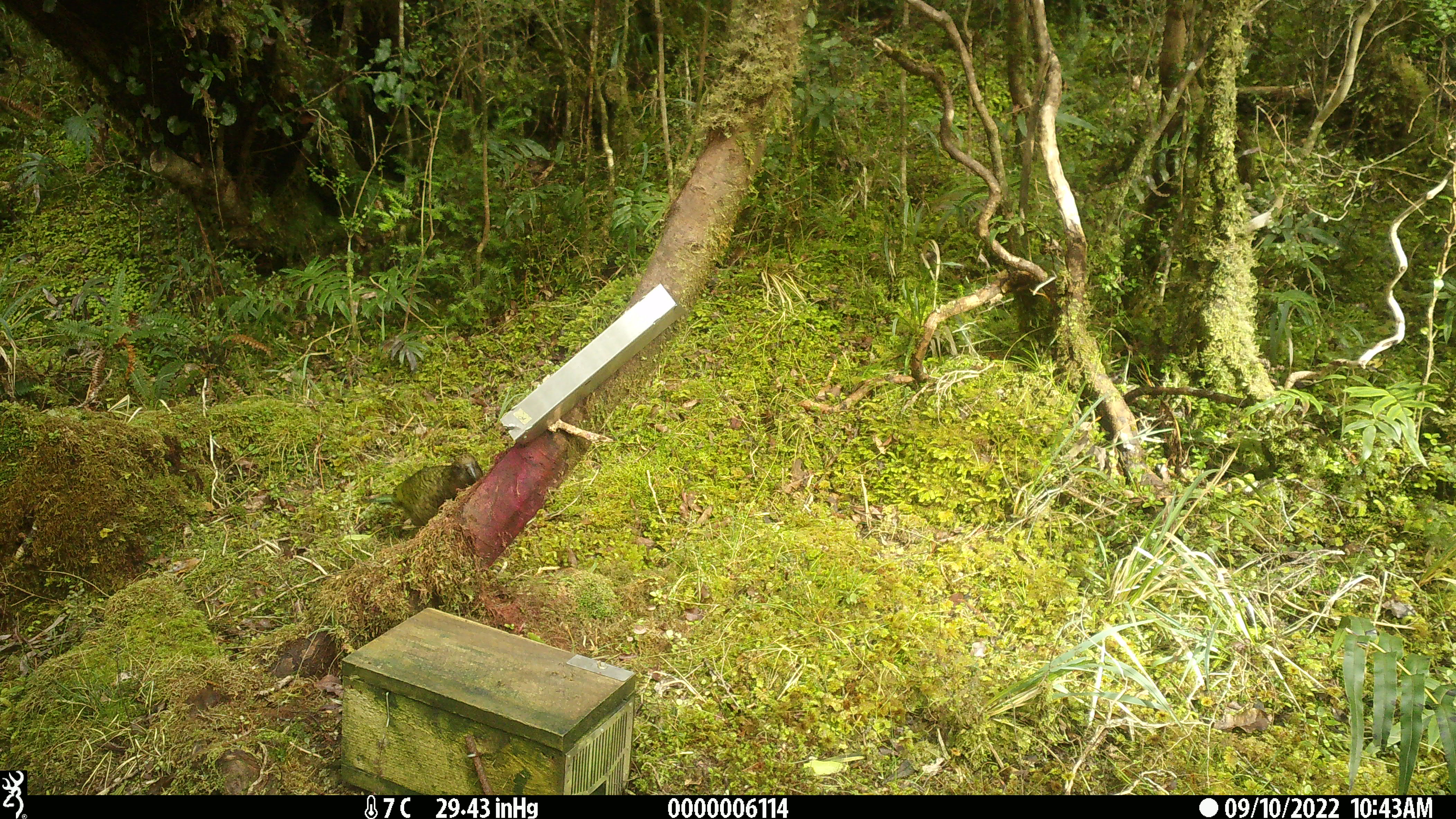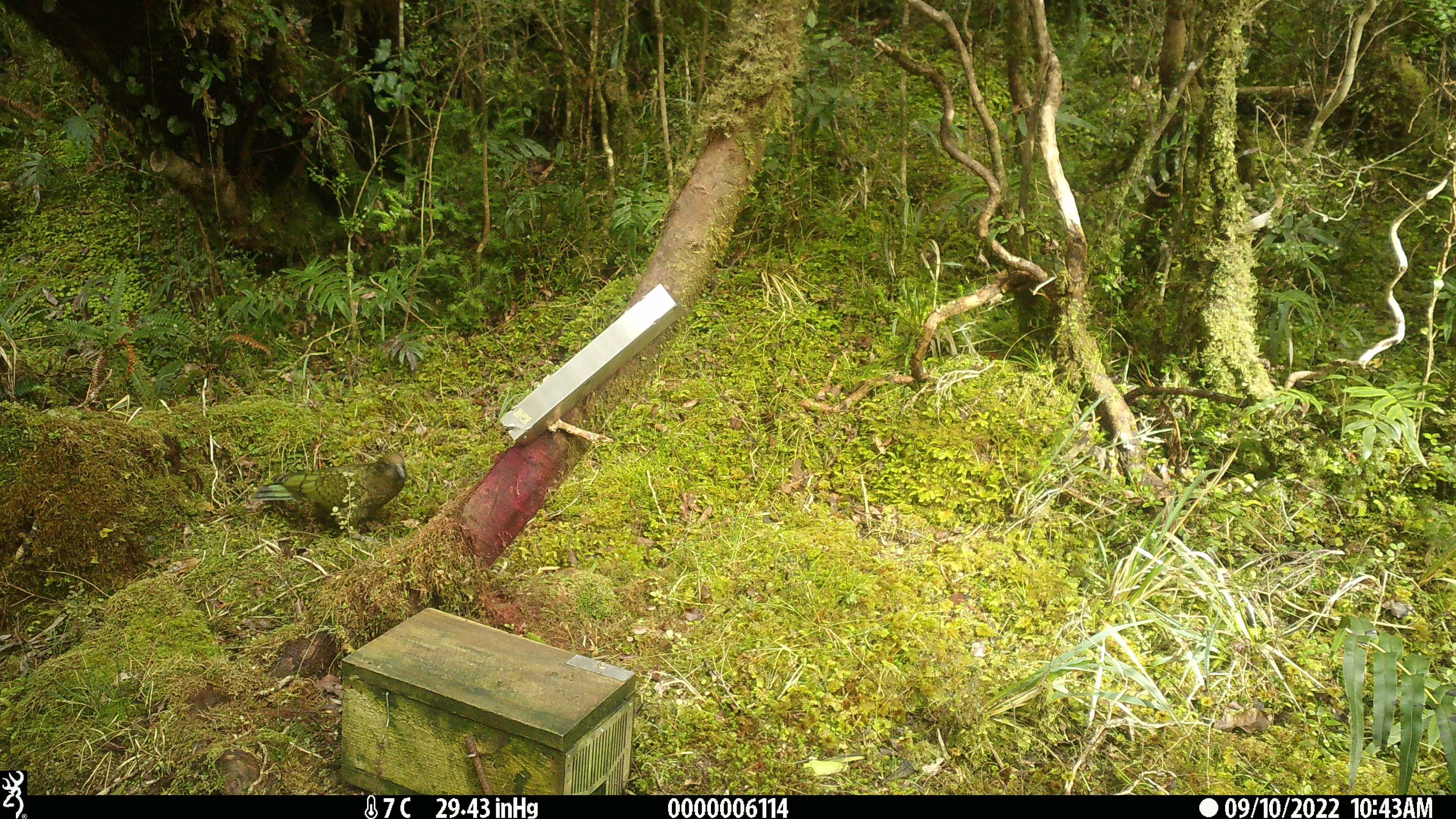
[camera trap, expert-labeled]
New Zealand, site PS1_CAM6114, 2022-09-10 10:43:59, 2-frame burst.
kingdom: Animalia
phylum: Chordata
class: Aves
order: Psittaciformes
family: Strigopidae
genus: Nestor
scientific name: Nestor notabilis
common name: kea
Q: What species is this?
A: Kea (Nestor notabilis).